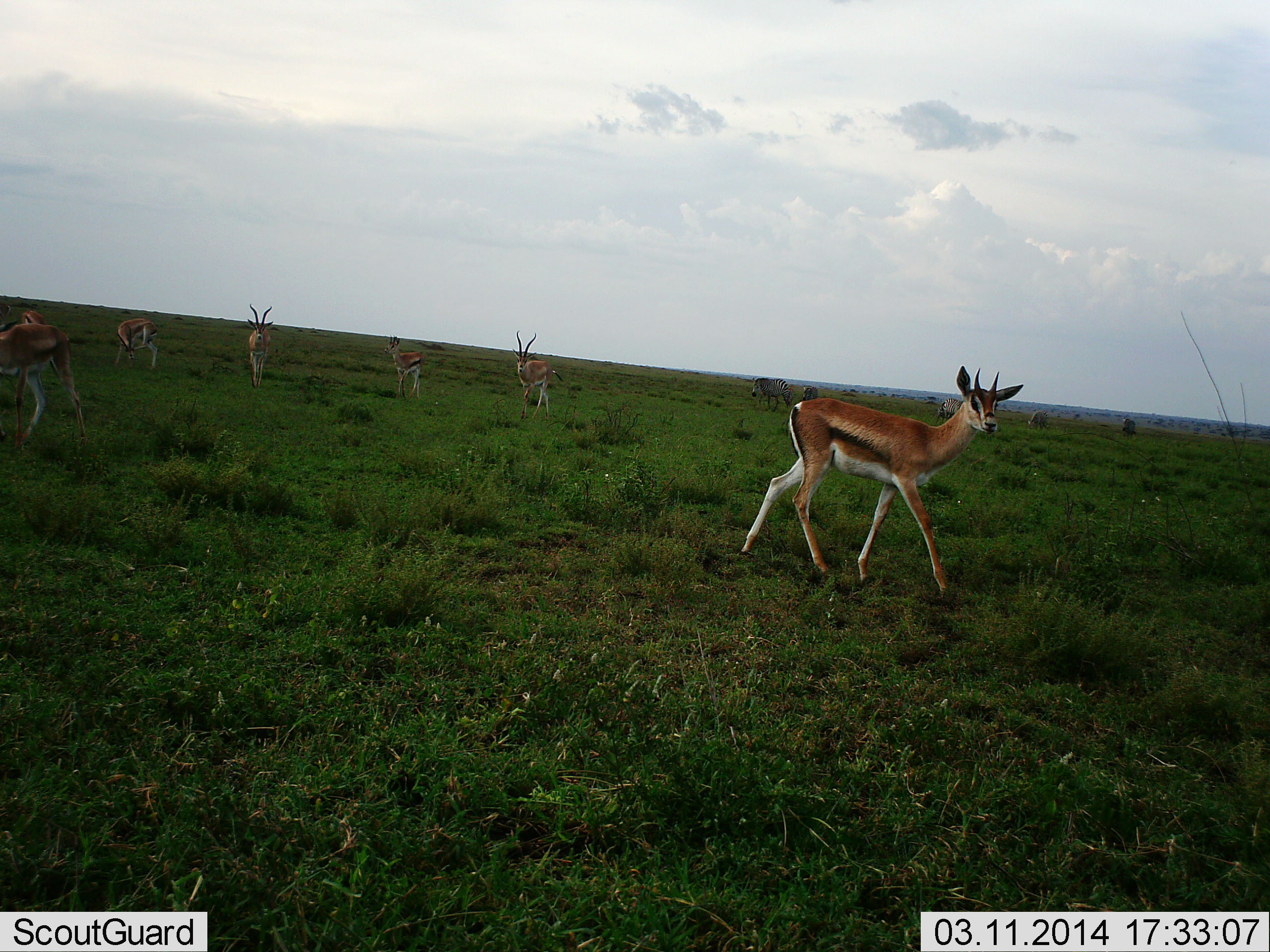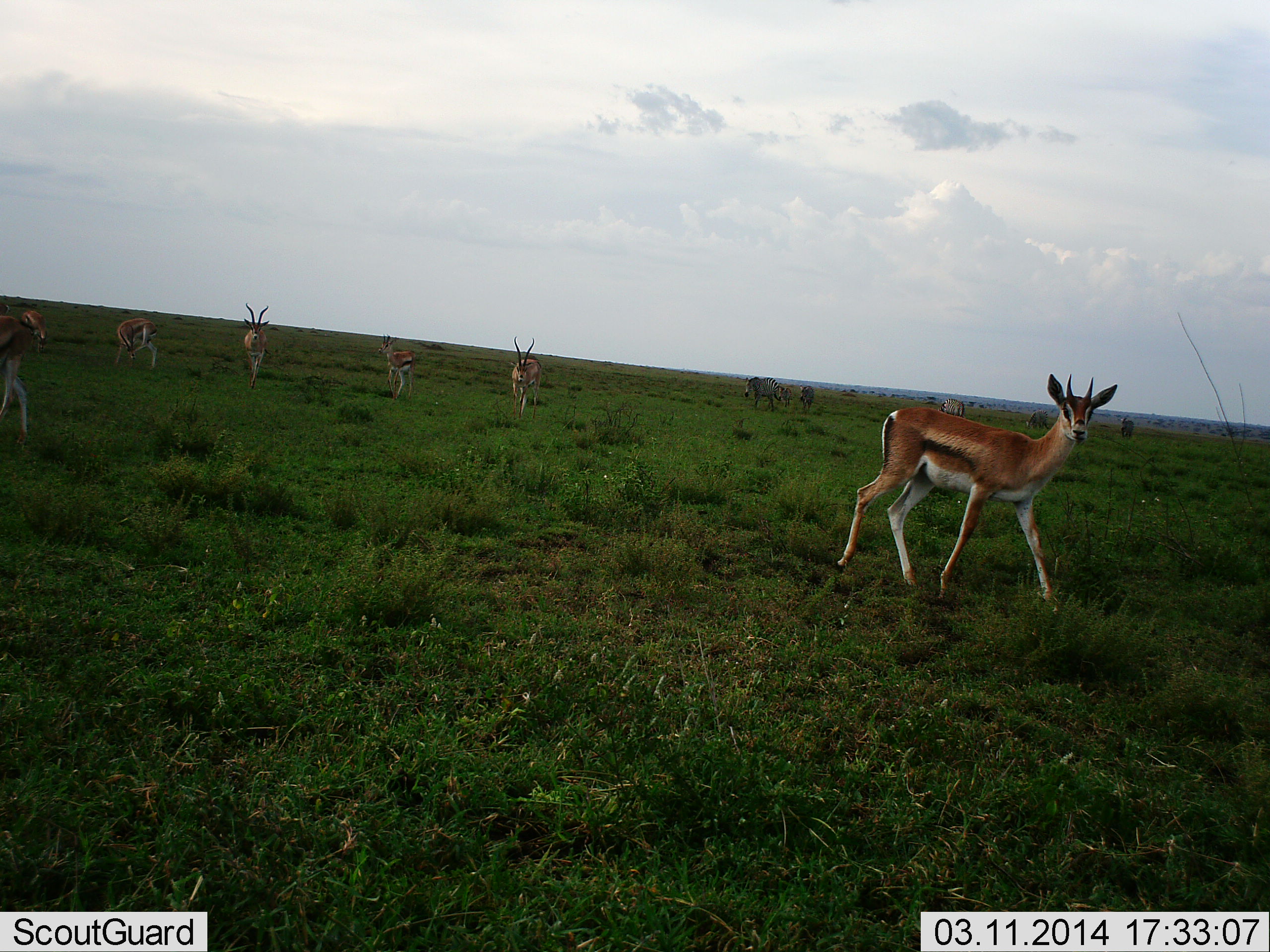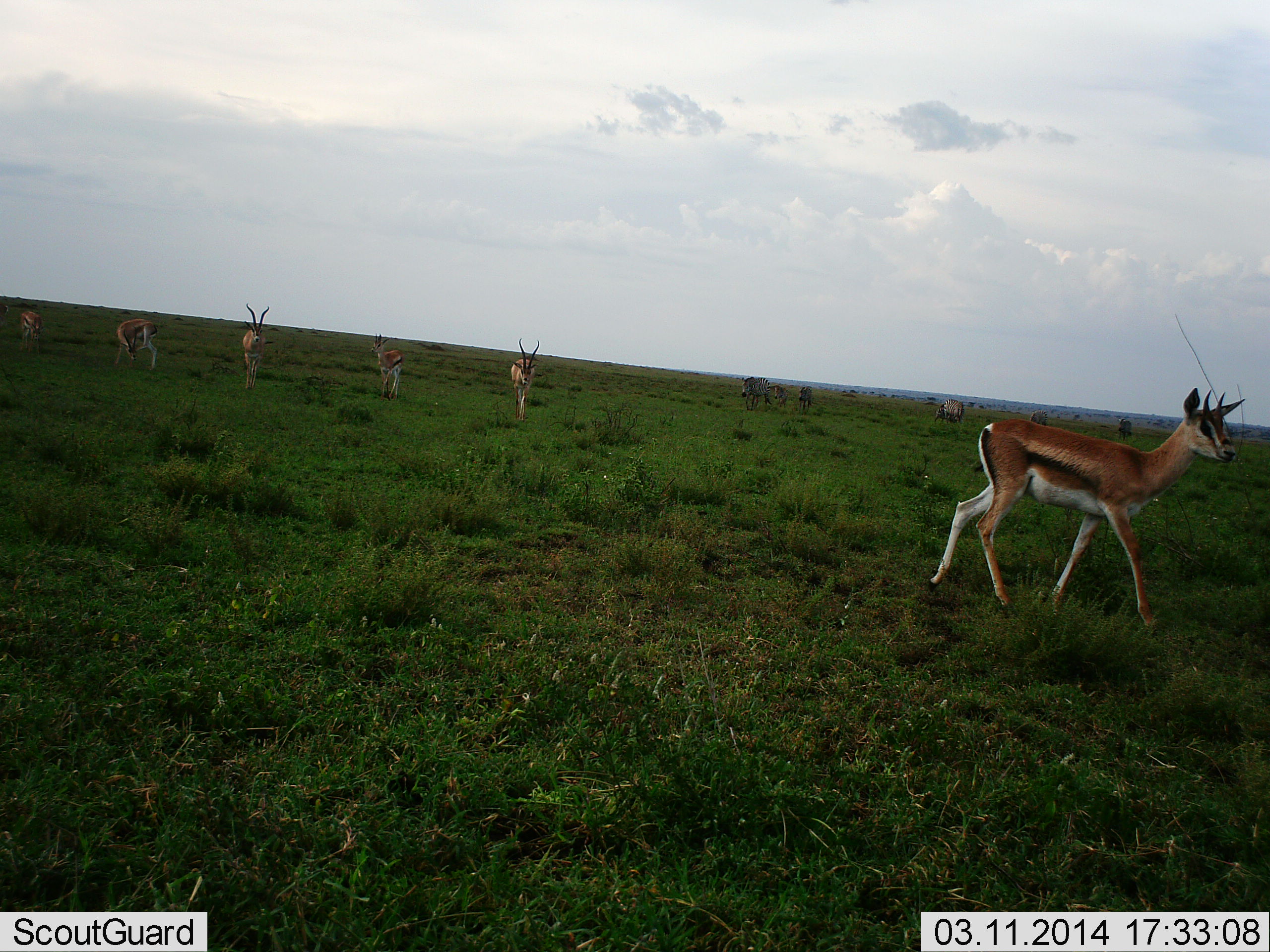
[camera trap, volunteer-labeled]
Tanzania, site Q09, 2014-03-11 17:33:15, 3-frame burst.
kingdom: Animalia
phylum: Chordata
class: Mammalia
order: Artiodactyla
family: Bovidae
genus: Nanger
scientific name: Nanger granti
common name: grant's gazelle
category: gazellegrants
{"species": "gazellegrants (grant's gazelle) (Nanger granti)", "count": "7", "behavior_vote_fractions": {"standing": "43%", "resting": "0%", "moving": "93%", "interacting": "0%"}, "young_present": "7%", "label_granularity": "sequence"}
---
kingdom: Animalia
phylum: Chordata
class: Mammalia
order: Perissodactyla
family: Equidae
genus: Equus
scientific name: Equus quagga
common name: plains zebra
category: zebra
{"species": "zebra (plains zebra) (Equus quagga)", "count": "5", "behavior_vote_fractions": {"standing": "0%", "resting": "0%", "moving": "86%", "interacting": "0%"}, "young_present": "7%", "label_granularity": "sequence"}